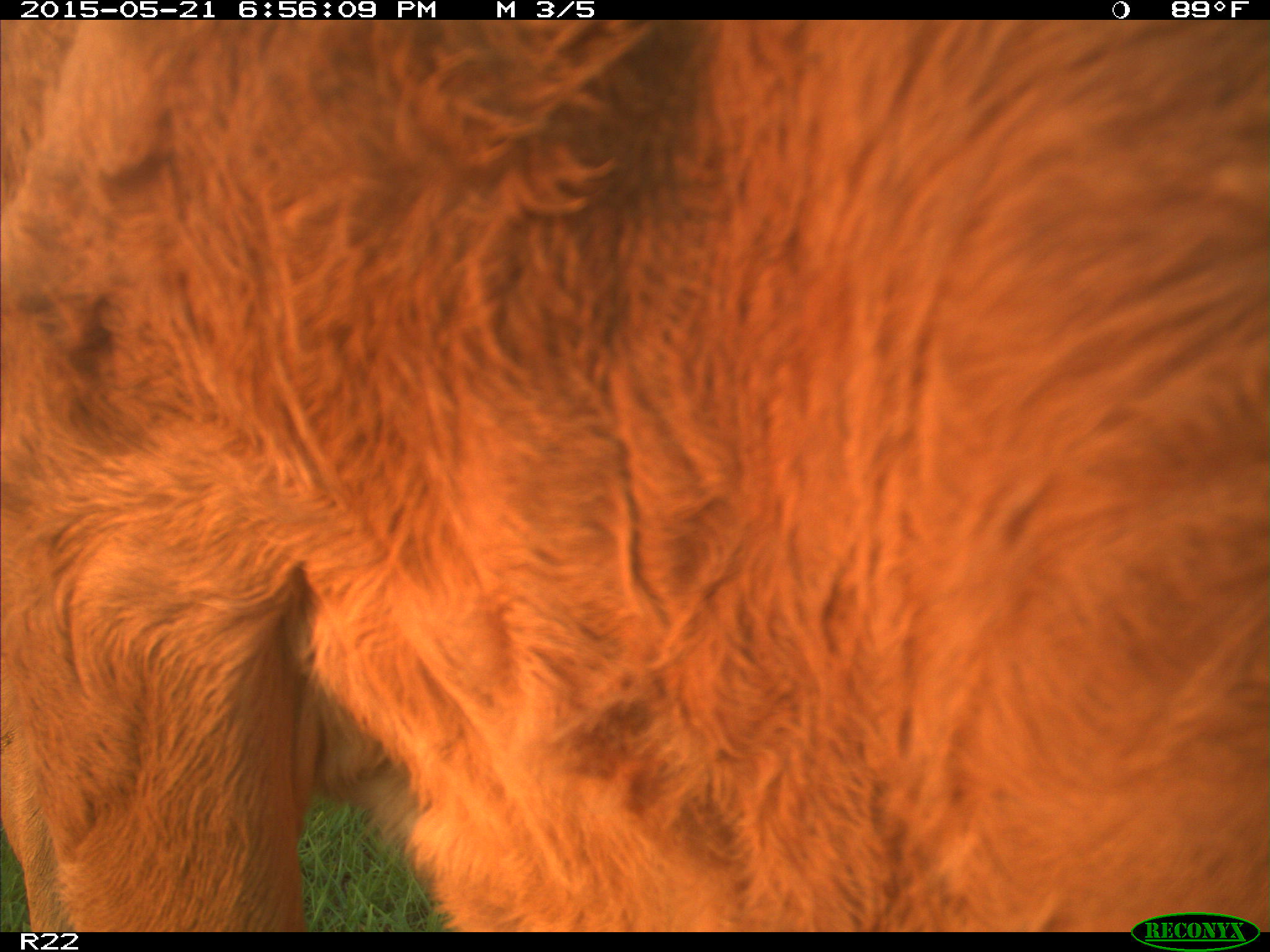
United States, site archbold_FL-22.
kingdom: Animalia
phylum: Chordata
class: Mammalia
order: Artiodactyla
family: Bovidae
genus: Bos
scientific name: Bos taurus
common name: domestic cow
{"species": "Bos taurus (domestic cow)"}